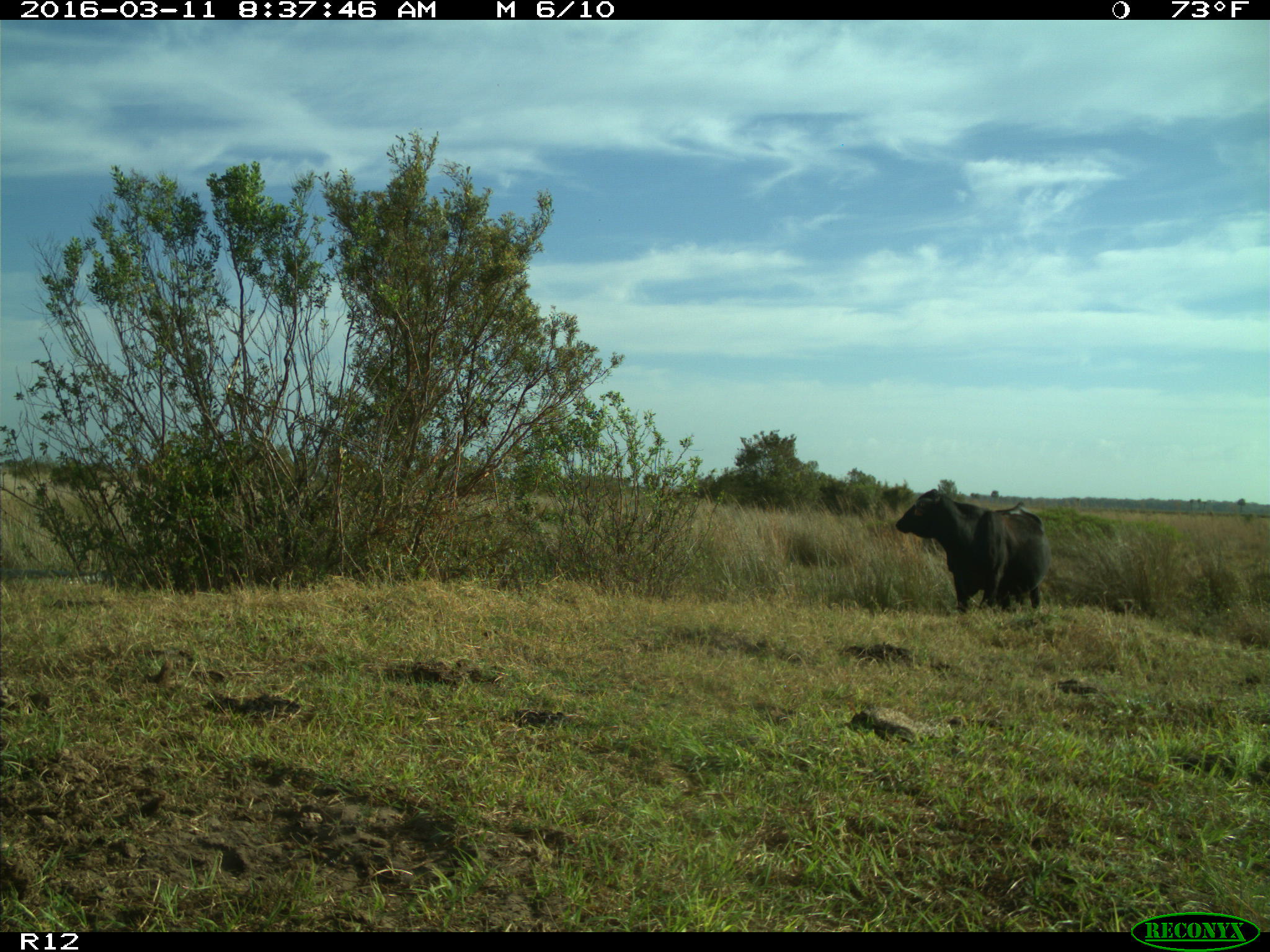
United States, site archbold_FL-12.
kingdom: Animalia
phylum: Chordata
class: Mammalia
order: Artiodactyla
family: Bovidae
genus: Bos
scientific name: Bos taurus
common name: domestic cow